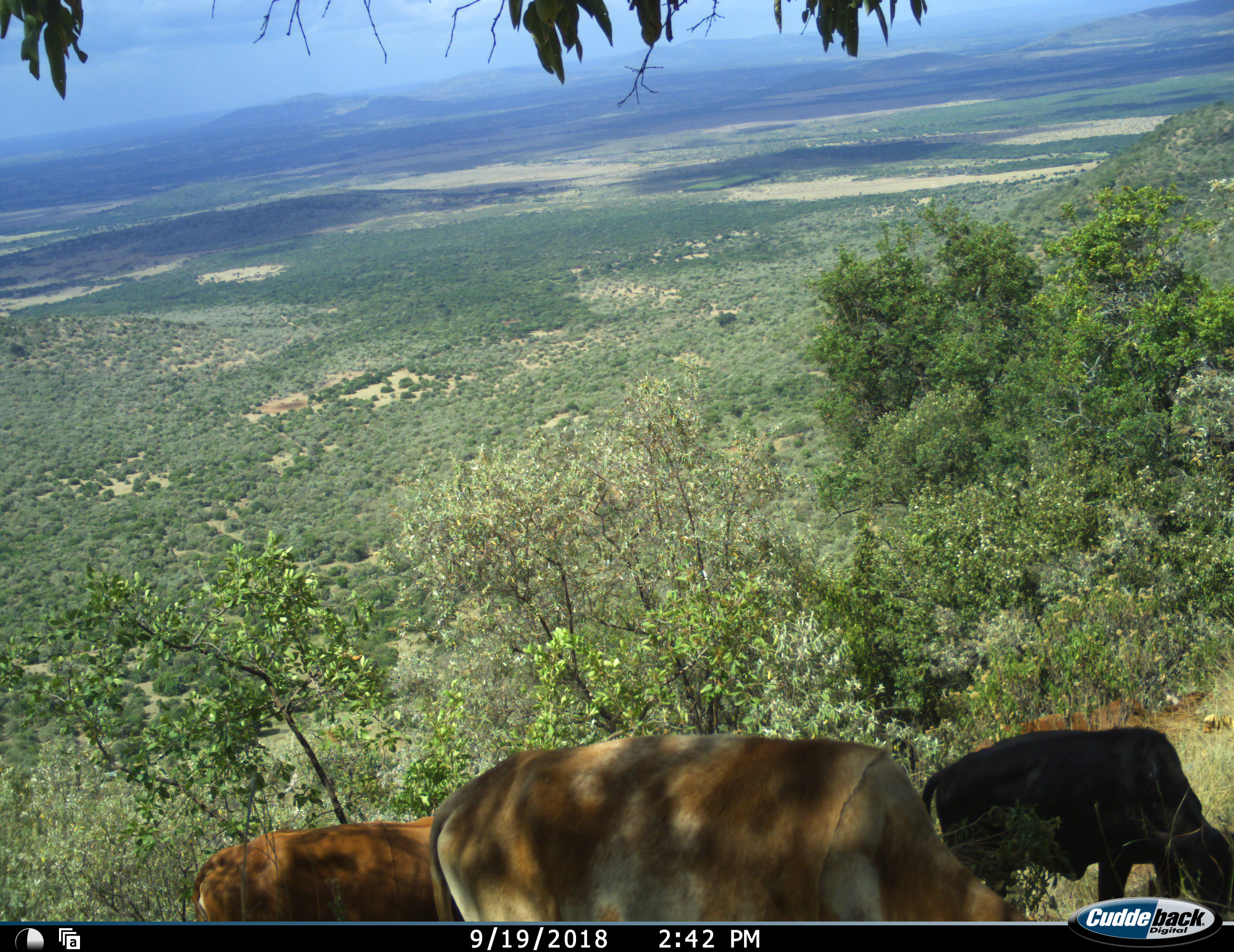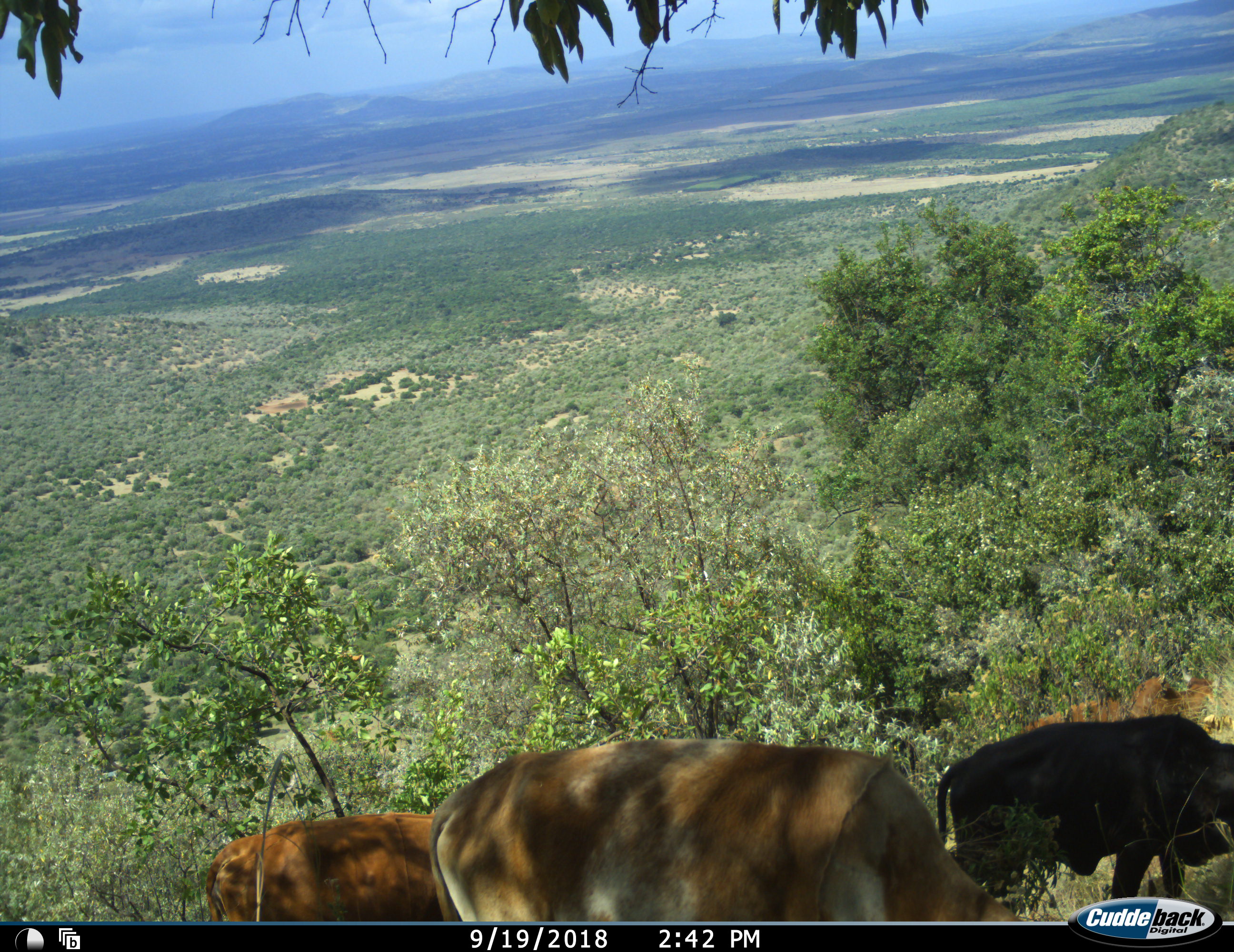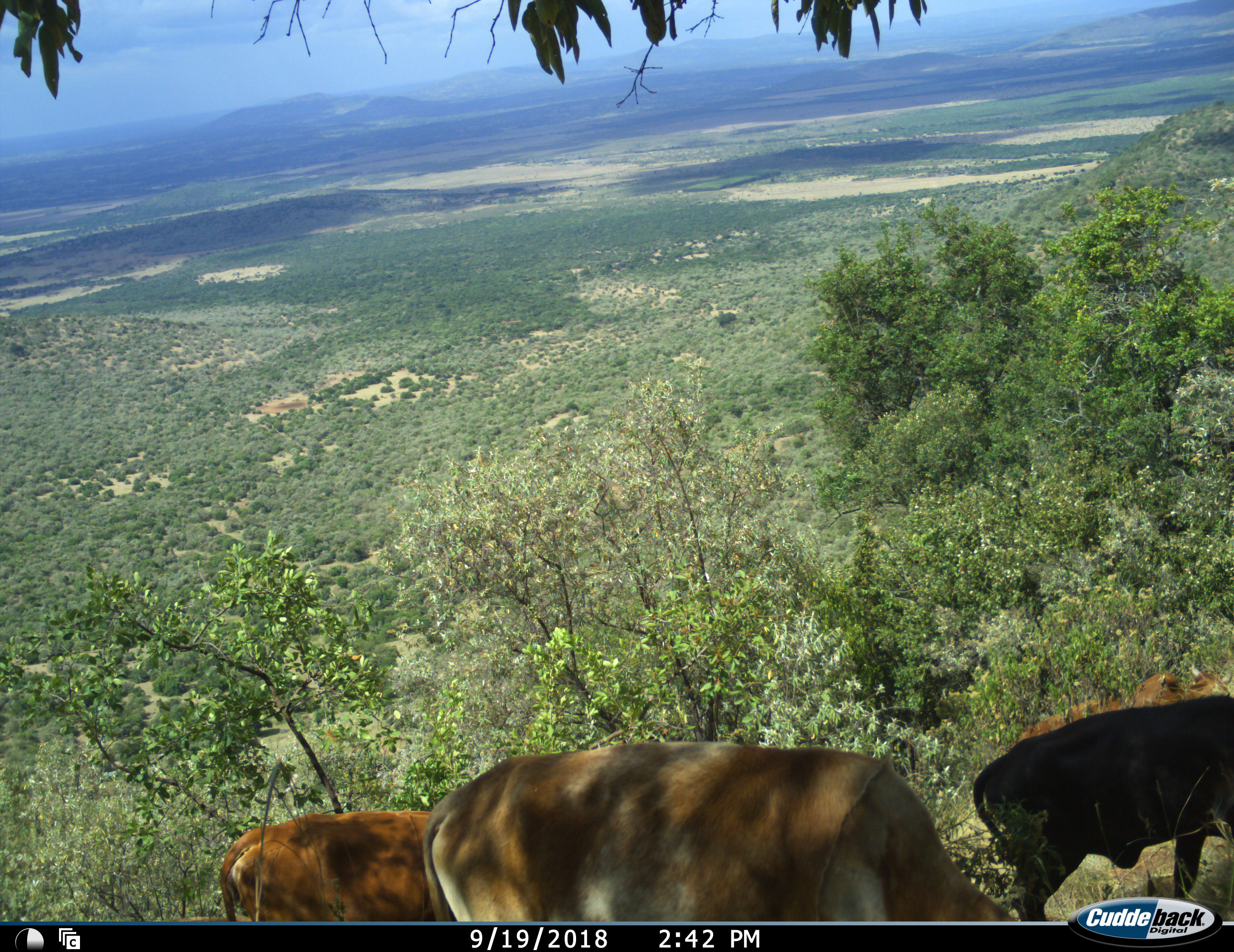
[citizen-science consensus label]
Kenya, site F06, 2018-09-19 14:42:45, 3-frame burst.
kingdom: Animalia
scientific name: Animalia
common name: animal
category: domesticanimal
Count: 4.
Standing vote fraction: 20%.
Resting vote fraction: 0%.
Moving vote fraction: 40%.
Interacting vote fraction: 0%.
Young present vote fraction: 0%.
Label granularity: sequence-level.